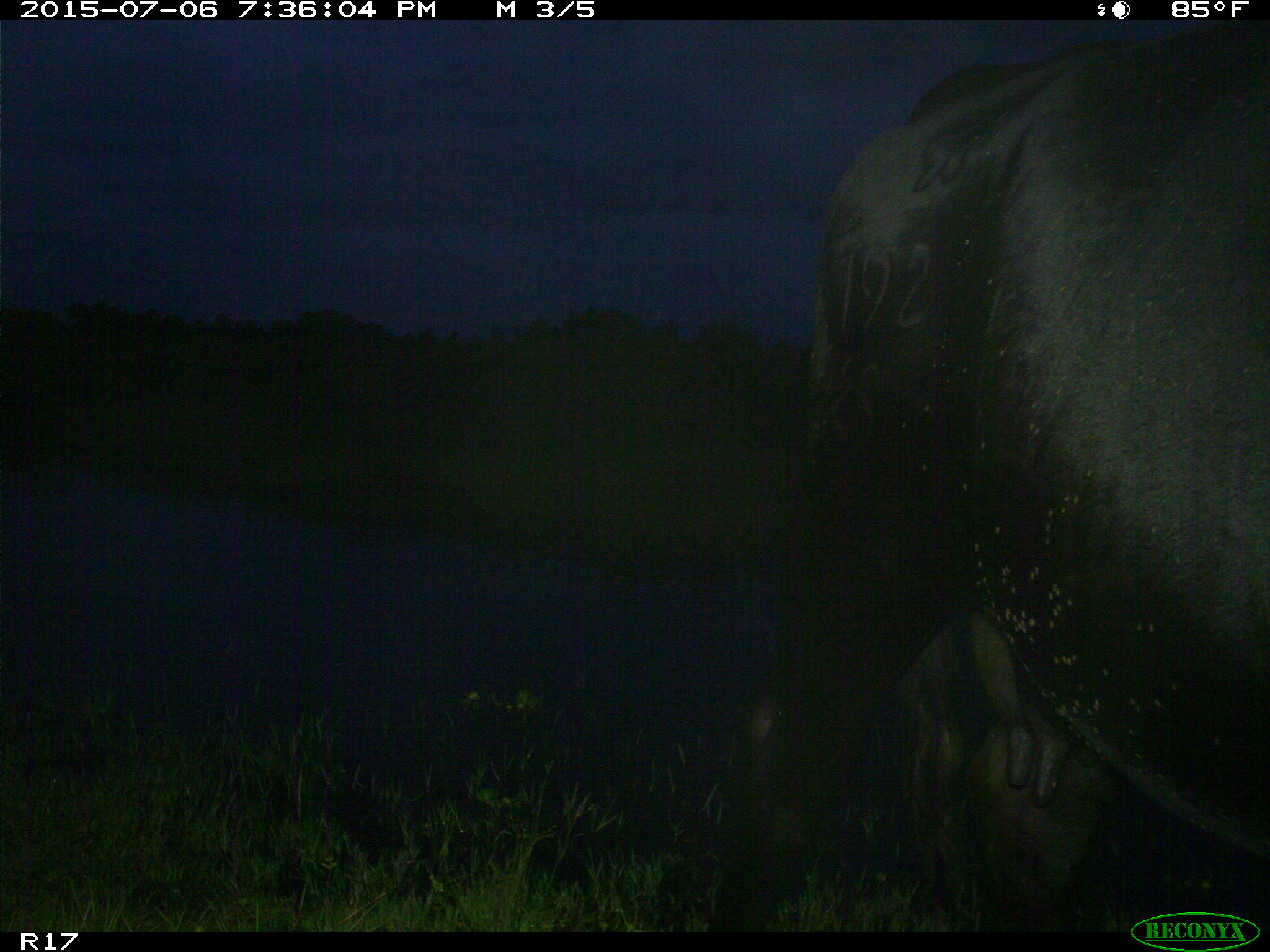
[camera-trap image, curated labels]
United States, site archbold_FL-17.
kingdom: Animalia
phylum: Chordata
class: Mammalia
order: Artiodactyla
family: Bovidae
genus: Bos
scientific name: Bos taurus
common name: domestic cow